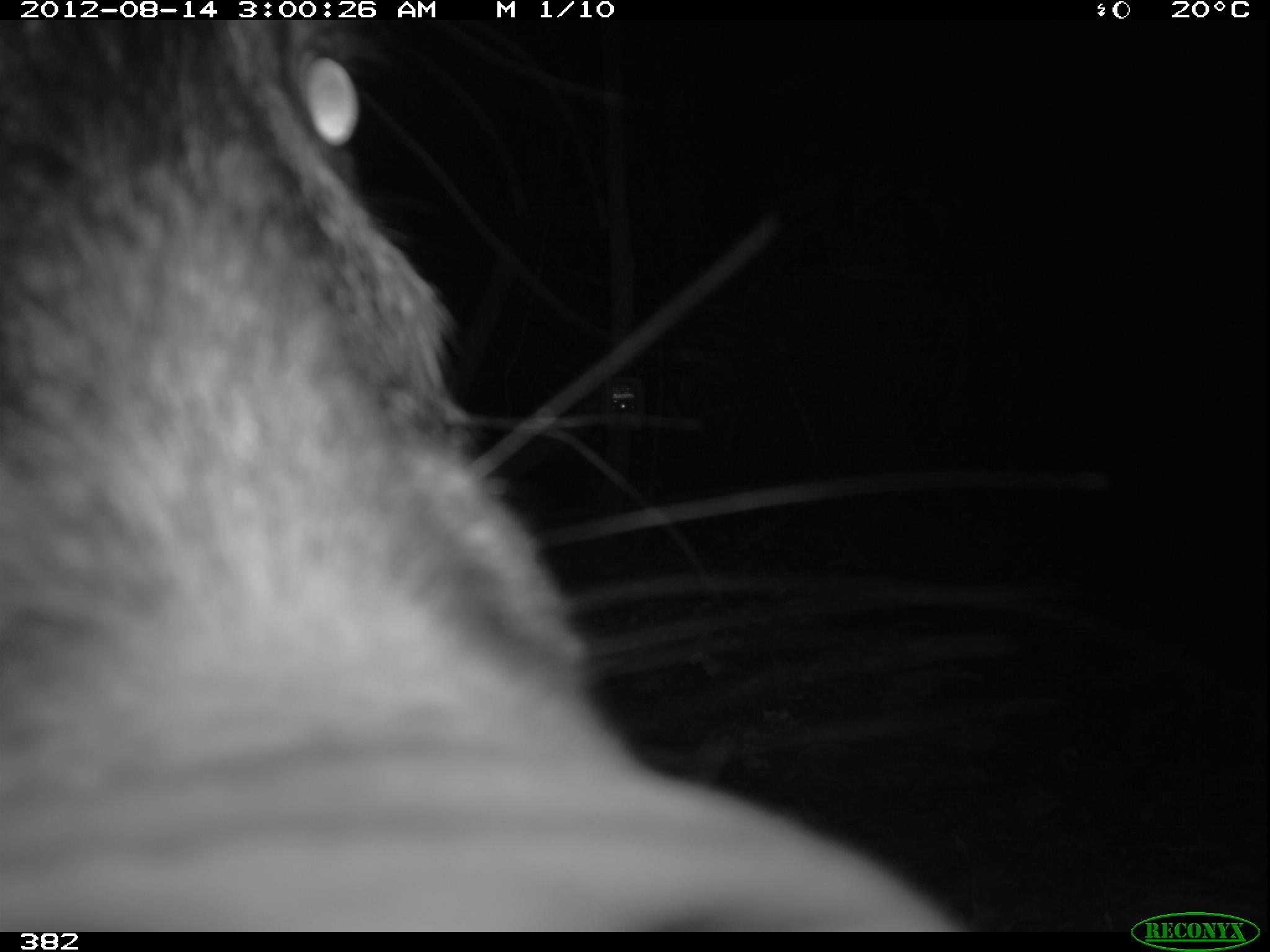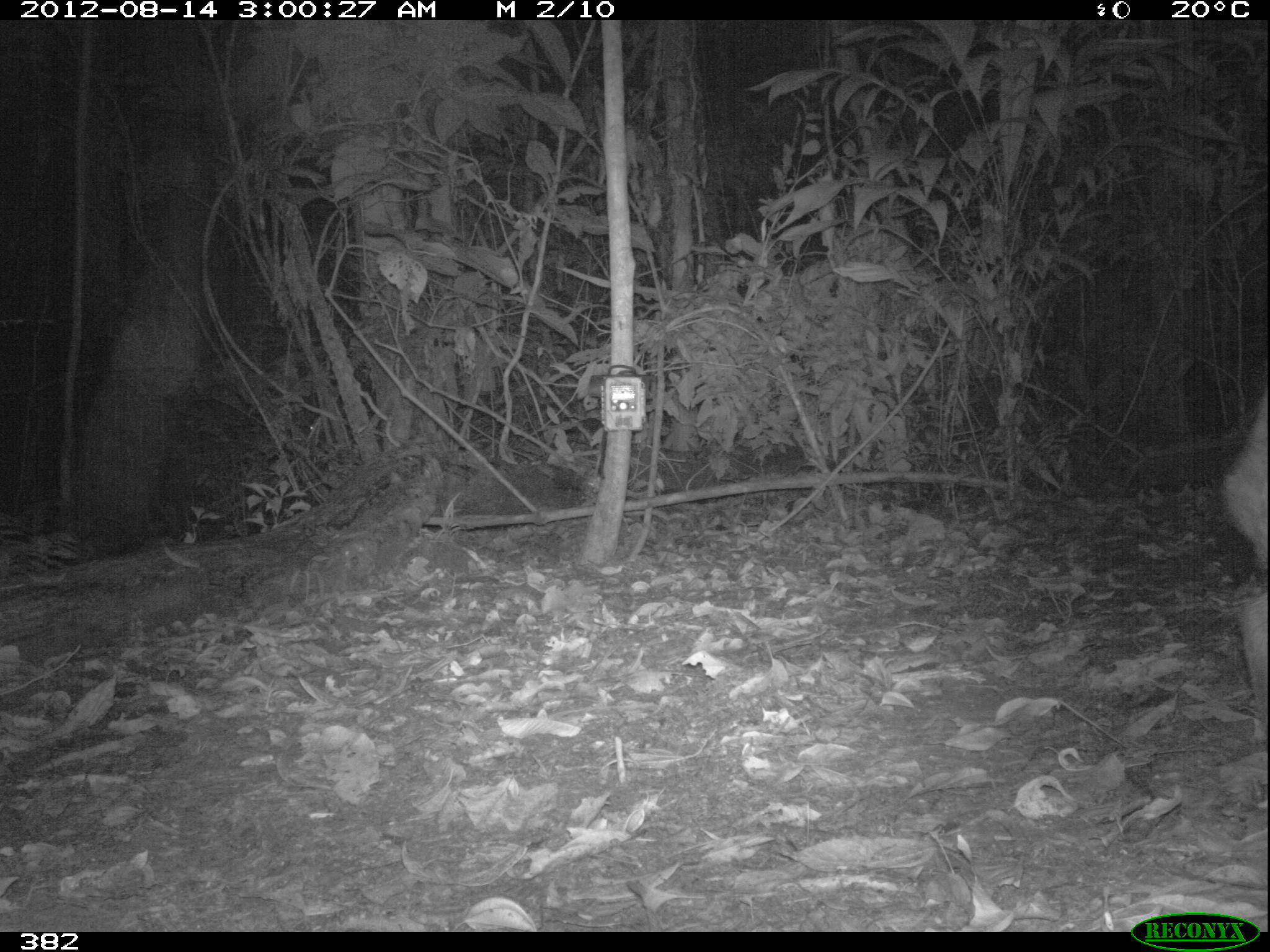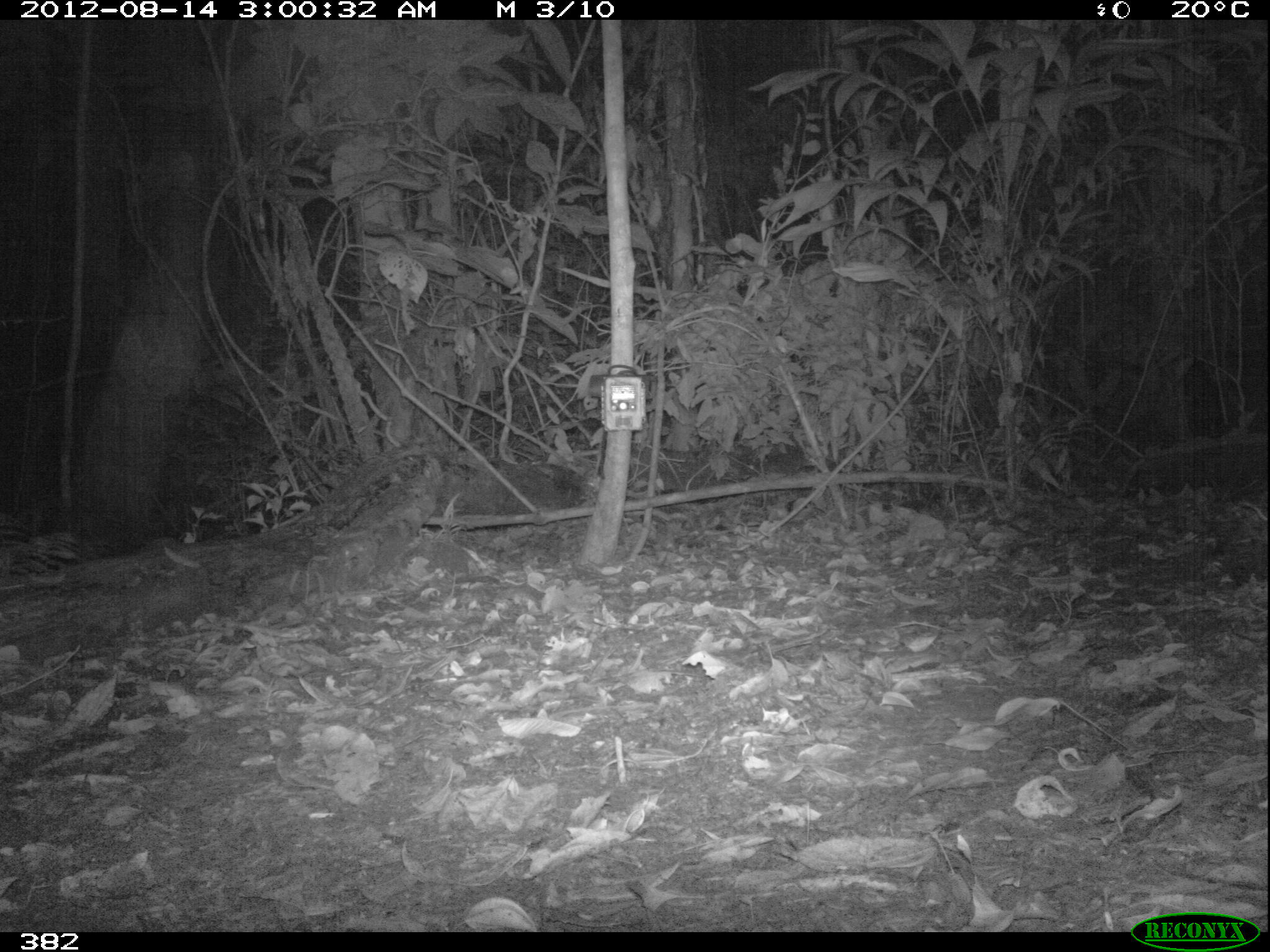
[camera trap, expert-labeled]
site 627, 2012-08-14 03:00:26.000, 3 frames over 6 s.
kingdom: Animalia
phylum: Chordata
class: Mammalia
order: Artiodactyla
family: Tayassuidae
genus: Tayassu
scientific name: Tayassu pecari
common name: white-lipped peccary